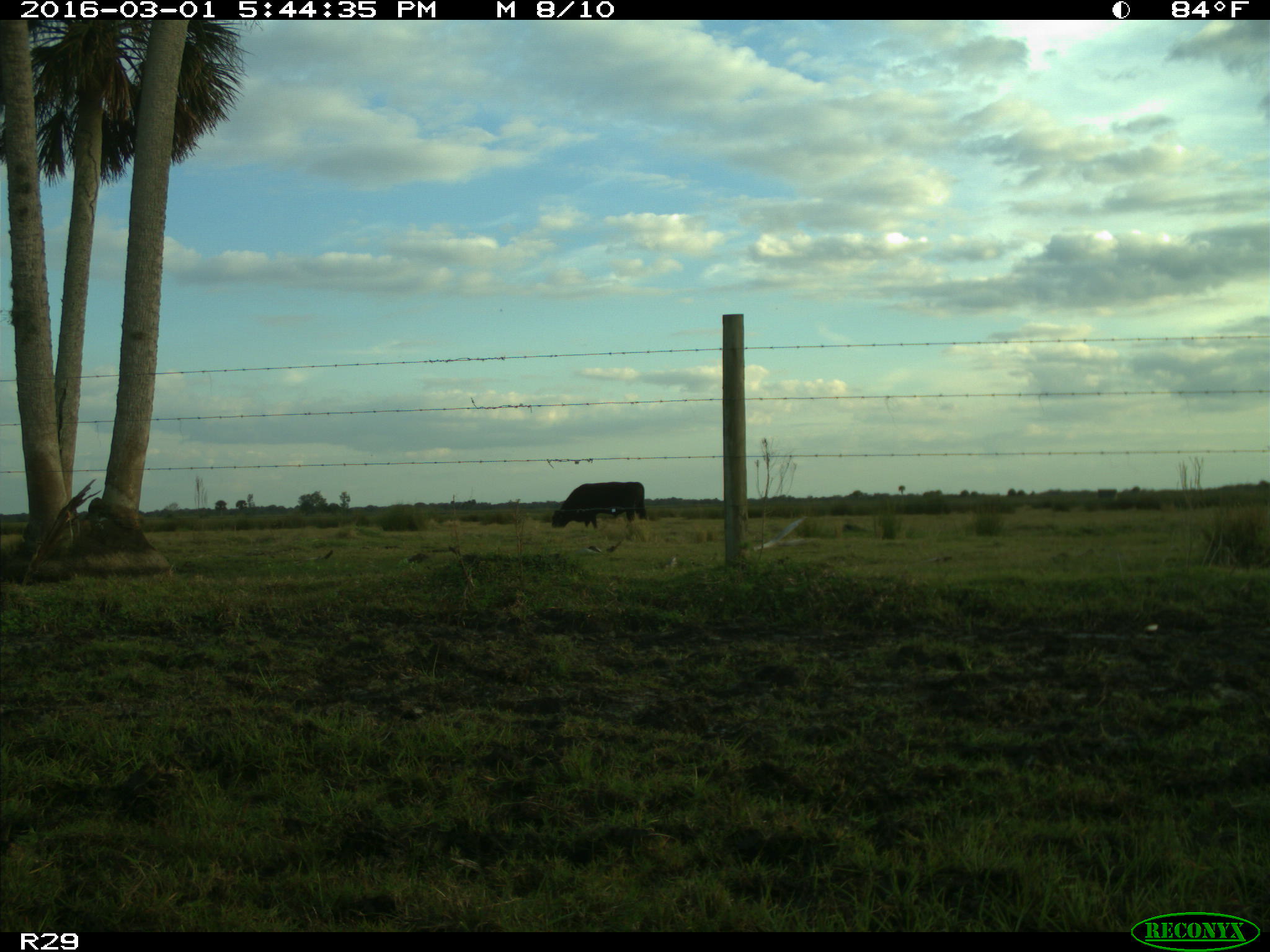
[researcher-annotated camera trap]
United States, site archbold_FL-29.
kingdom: Animalia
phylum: Chordata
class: Mammalia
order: Artiodactyla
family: Bovidae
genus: Bos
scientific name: Bos taurus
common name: domestic cow